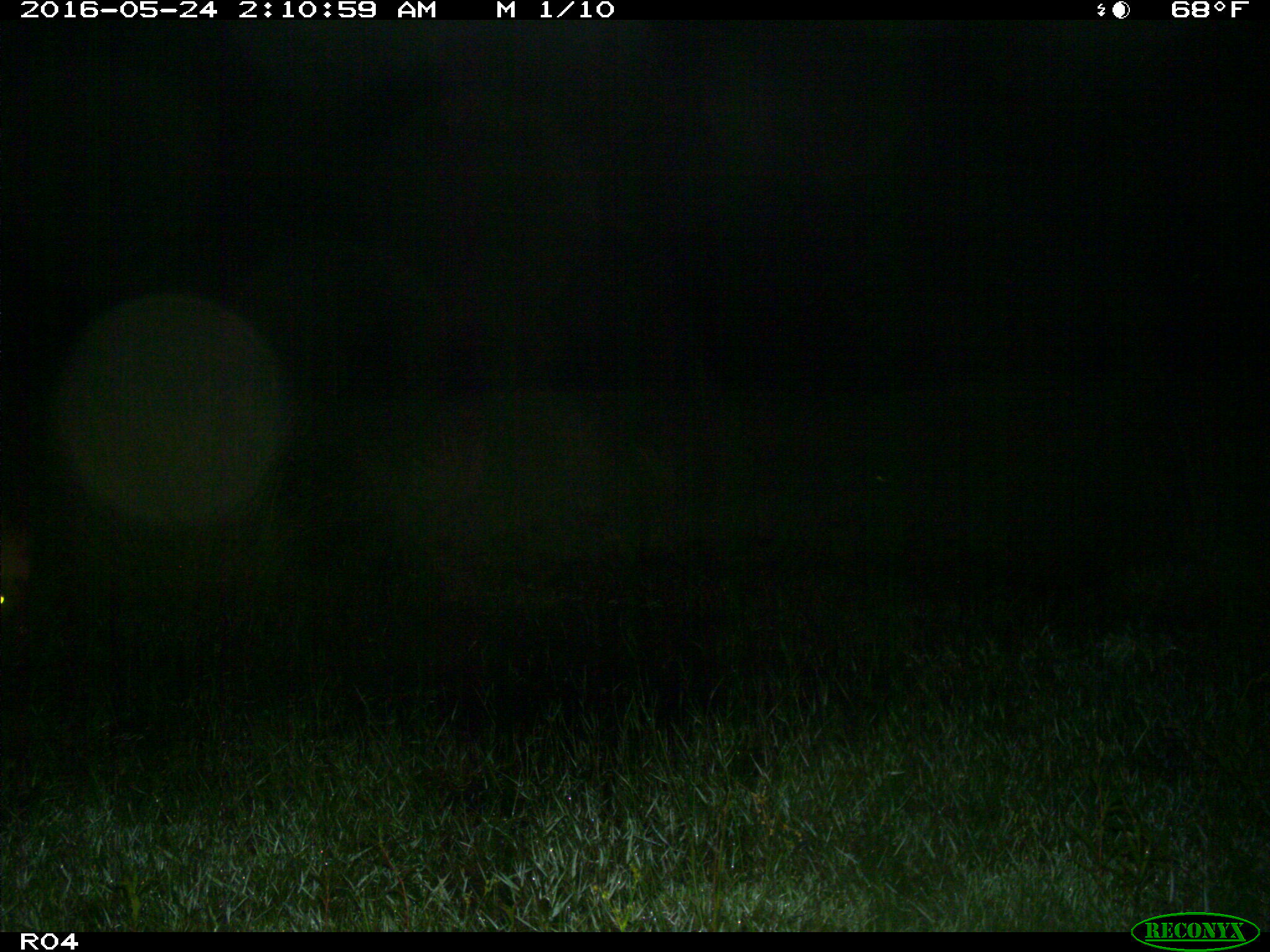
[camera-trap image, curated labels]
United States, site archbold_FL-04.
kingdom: Animalia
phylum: Chordata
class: Mammalia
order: Artiodactyla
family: Bovidae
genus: Bos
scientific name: Bos taurus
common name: domestic cow